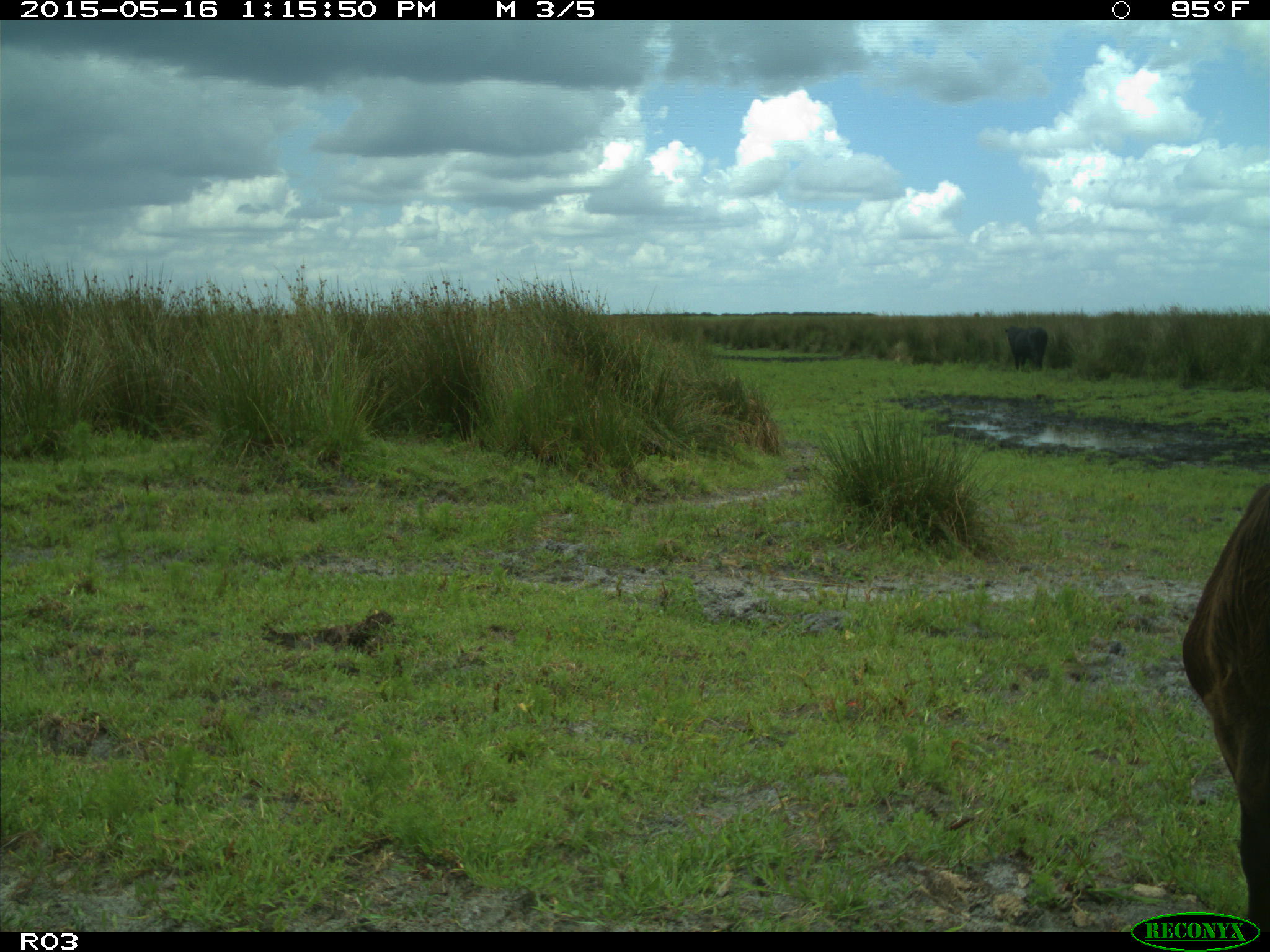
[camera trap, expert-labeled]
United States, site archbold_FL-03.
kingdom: Animalia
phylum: Chordata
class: Mammalia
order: Artiodactyla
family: Bovidae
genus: Bos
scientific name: Bos taurus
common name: domestic cow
Bos taurus (domestic cow).